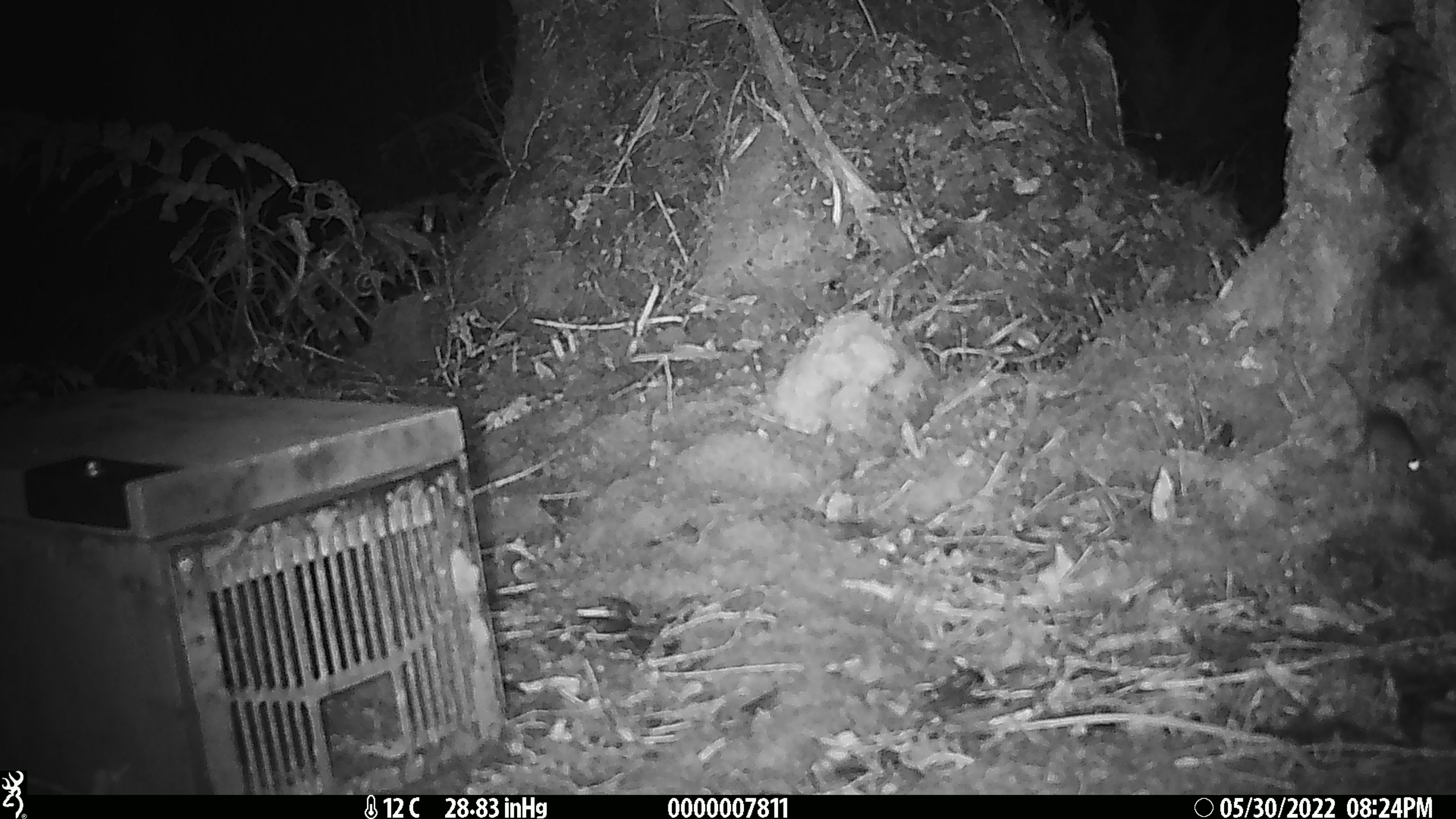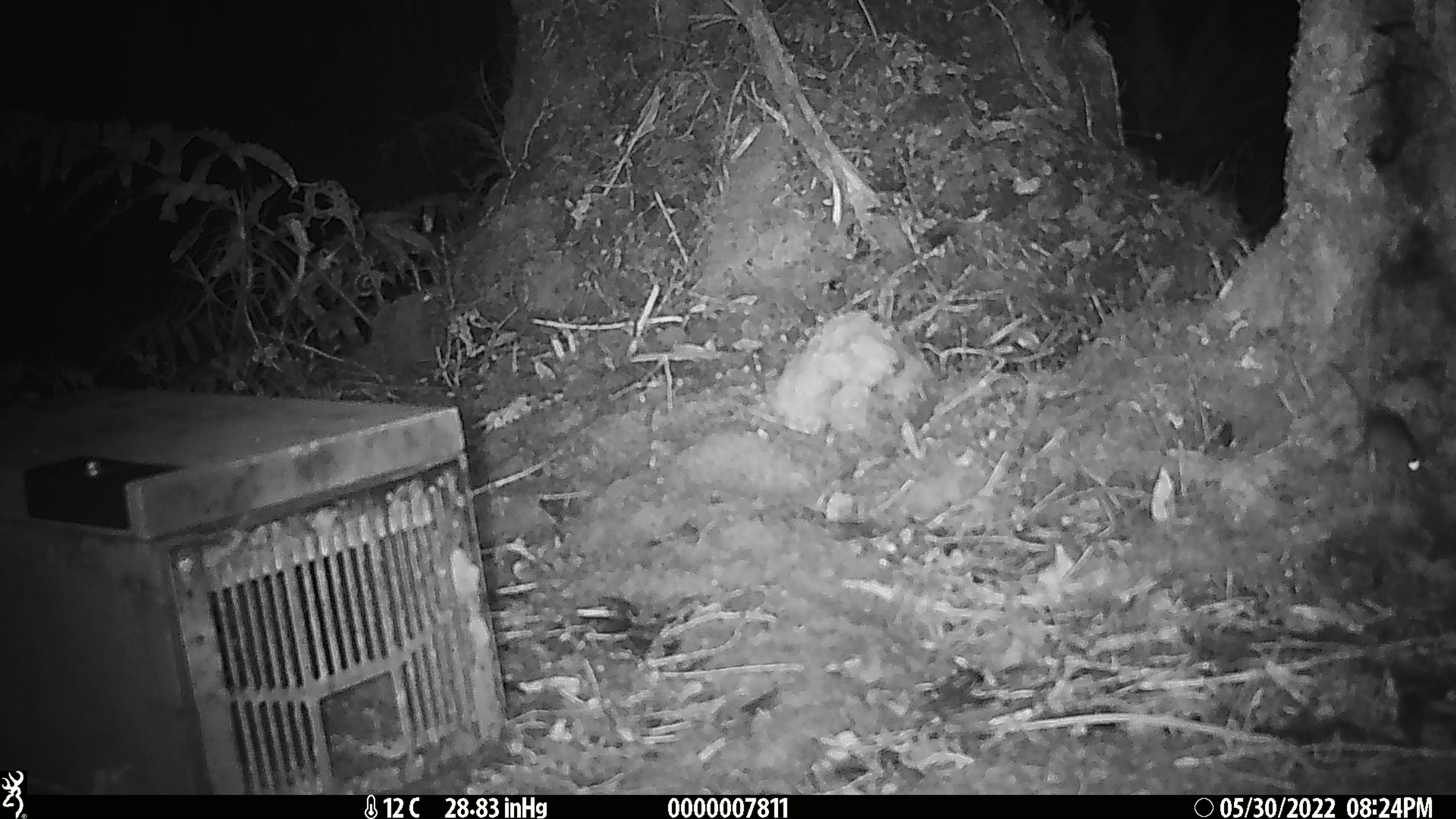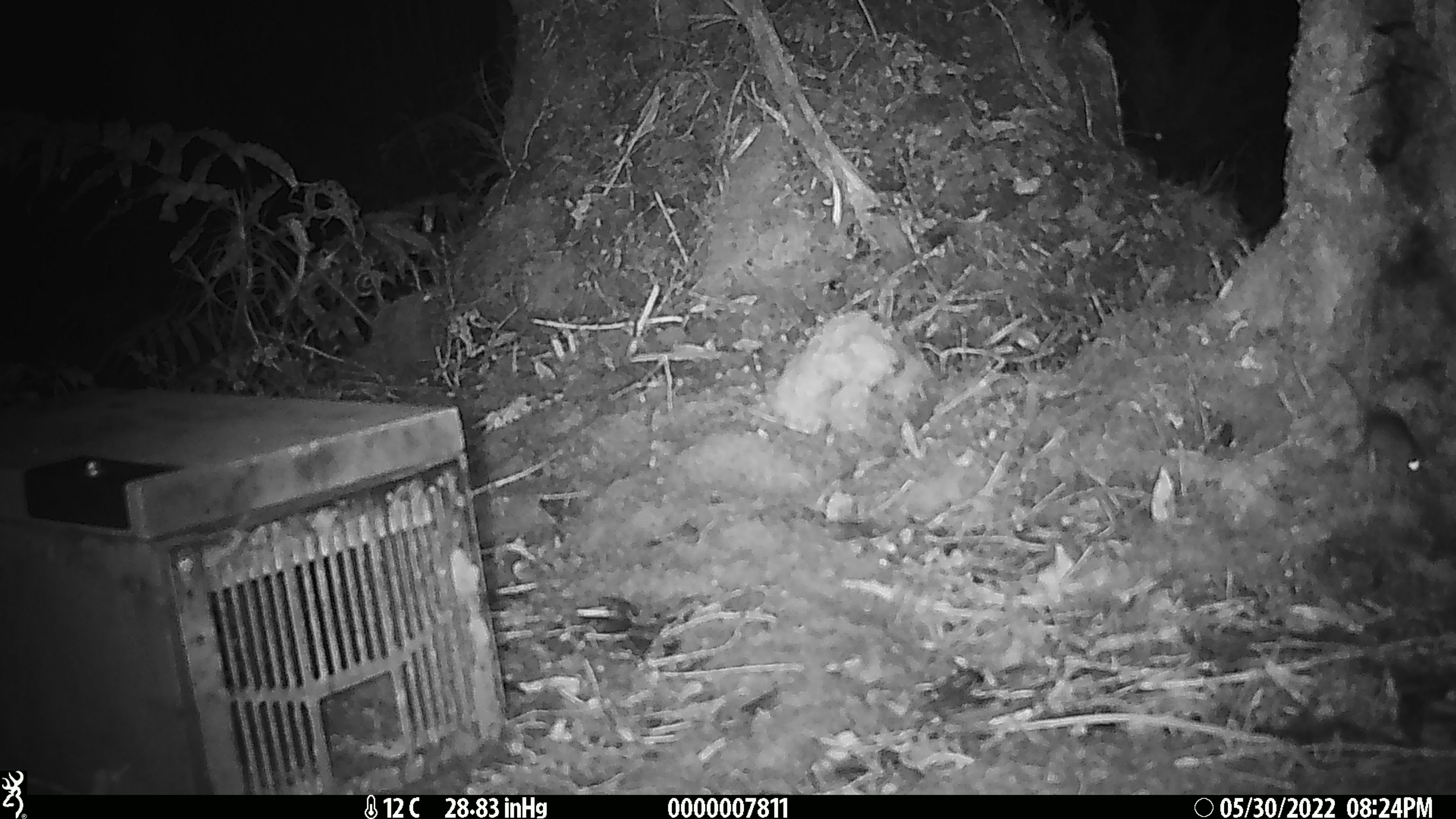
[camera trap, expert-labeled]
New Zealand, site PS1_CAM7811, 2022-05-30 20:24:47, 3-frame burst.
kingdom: Animalia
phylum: Chordata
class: Mammalia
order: Rodentia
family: Muridae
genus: Mus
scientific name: Mus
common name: mouse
Mouse (Mus).